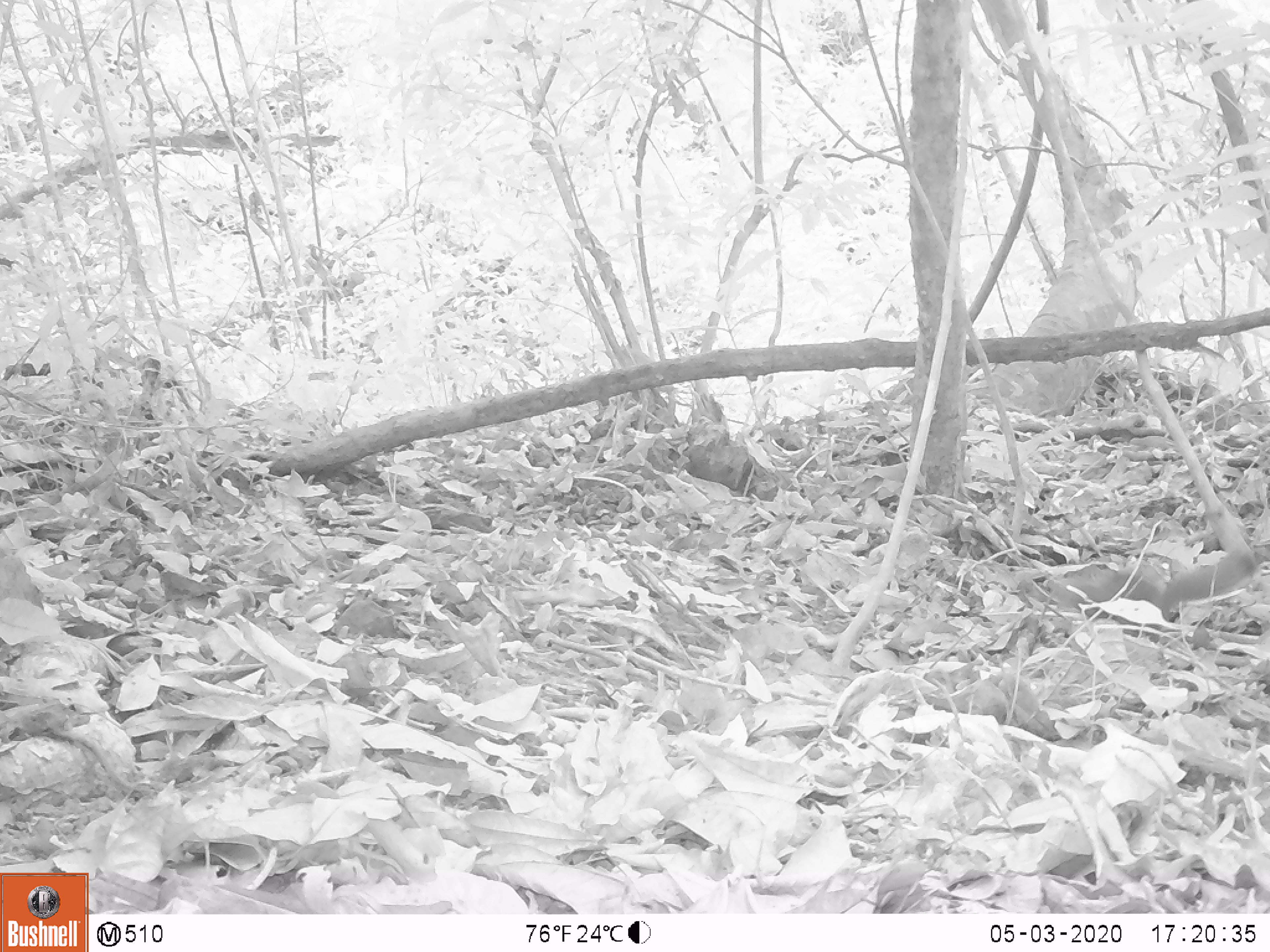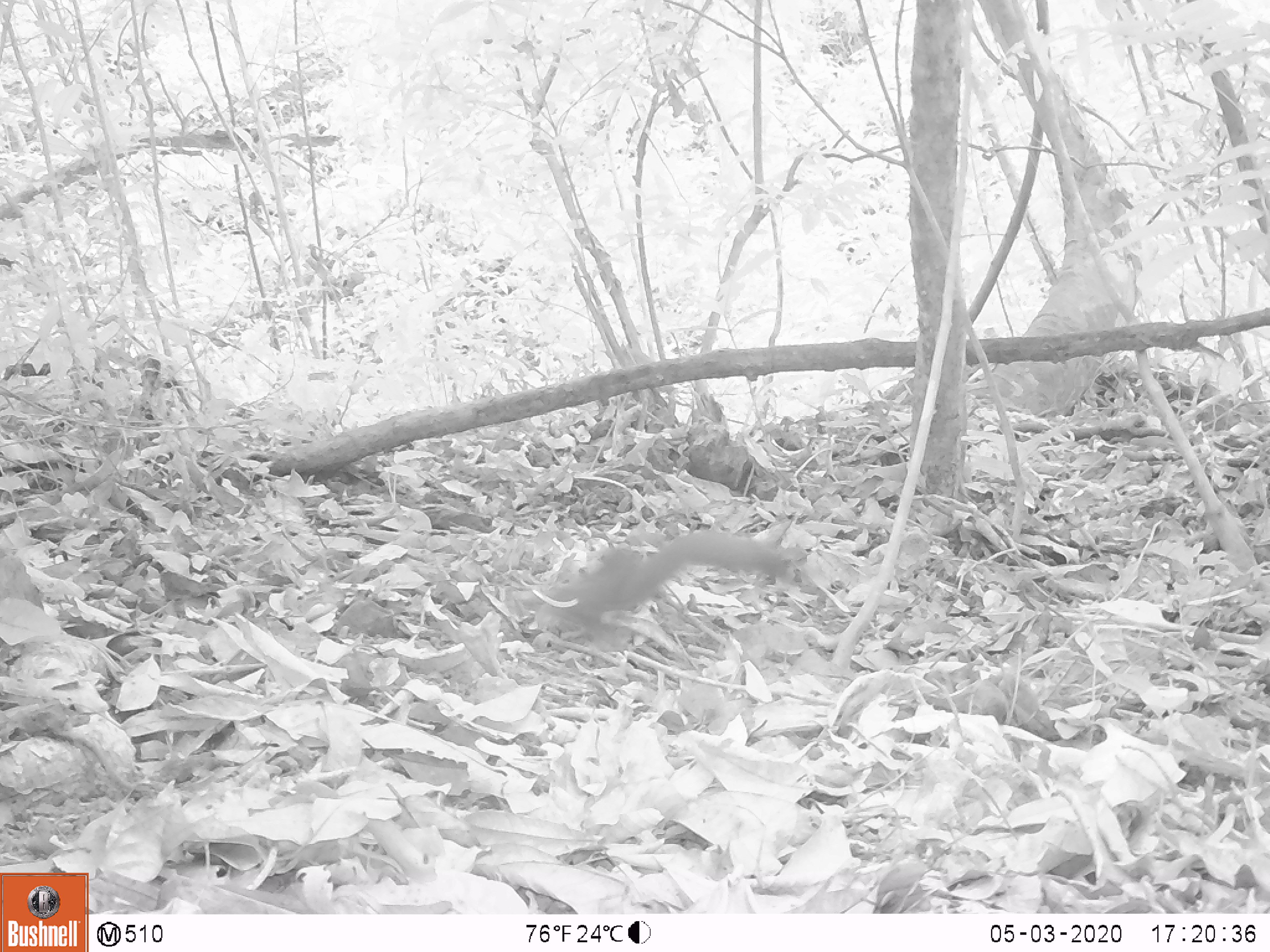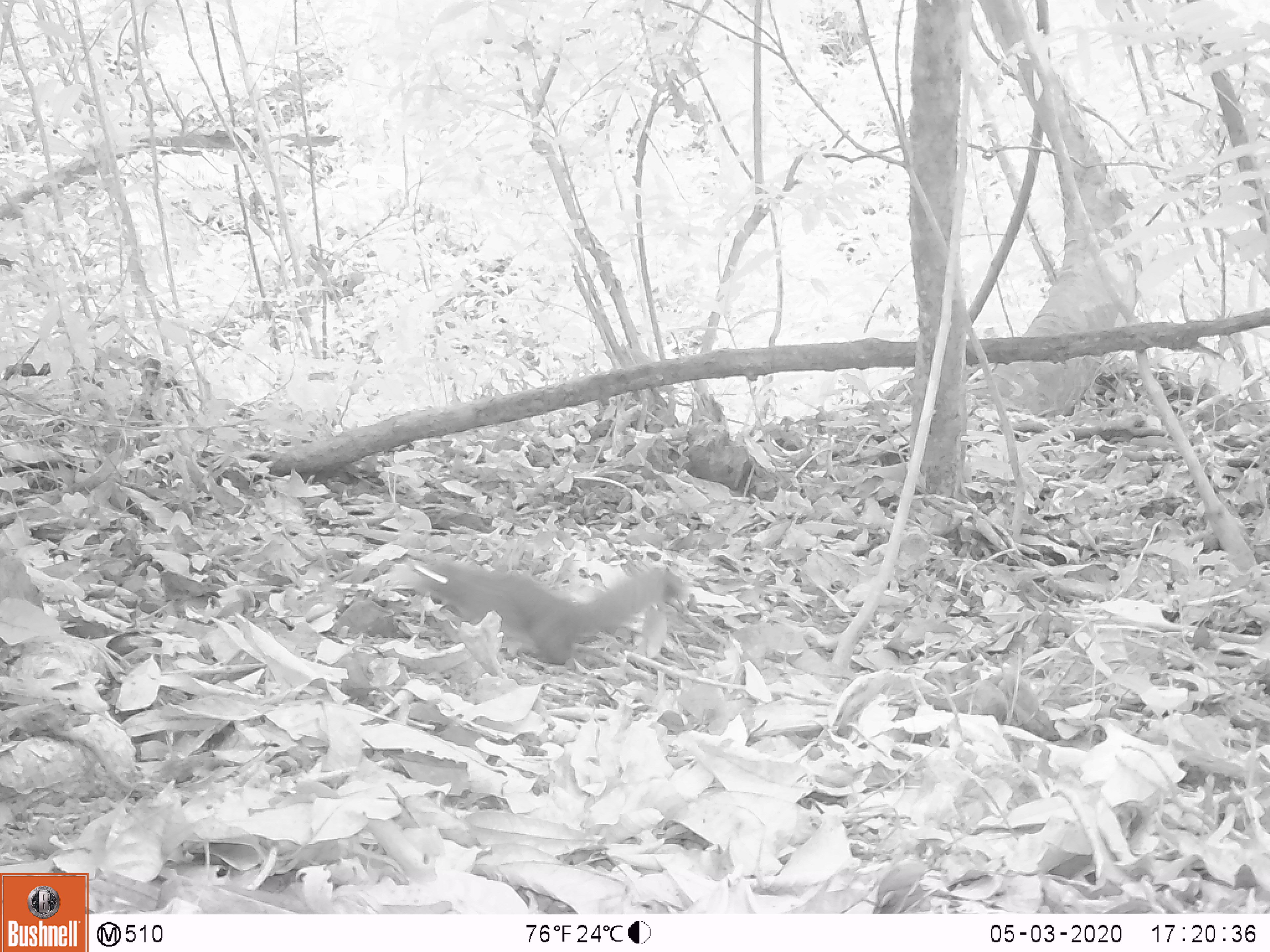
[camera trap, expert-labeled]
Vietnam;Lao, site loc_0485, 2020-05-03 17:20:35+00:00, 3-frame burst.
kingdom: Animalia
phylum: Chordata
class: Mammalia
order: Rodentia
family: Sciuridae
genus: Callosciurus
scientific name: Callosciurus erythraeus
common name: pallas's squirrel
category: pallass squirrel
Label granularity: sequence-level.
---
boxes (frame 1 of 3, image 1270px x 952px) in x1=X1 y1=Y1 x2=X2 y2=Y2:
pallass squirrel: x1=1046 y1=544 x2=1268 y2=629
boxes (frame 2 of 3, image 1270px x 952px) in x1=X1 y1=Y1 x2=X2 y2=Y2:
pallass squirrel: x1=538 y1=529 x2=794 y2=642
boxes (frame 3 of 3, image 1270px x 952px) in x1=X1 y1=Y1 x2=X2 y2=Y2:
pallass squirrel: x1=406 y1=549 x2=691 y2=669